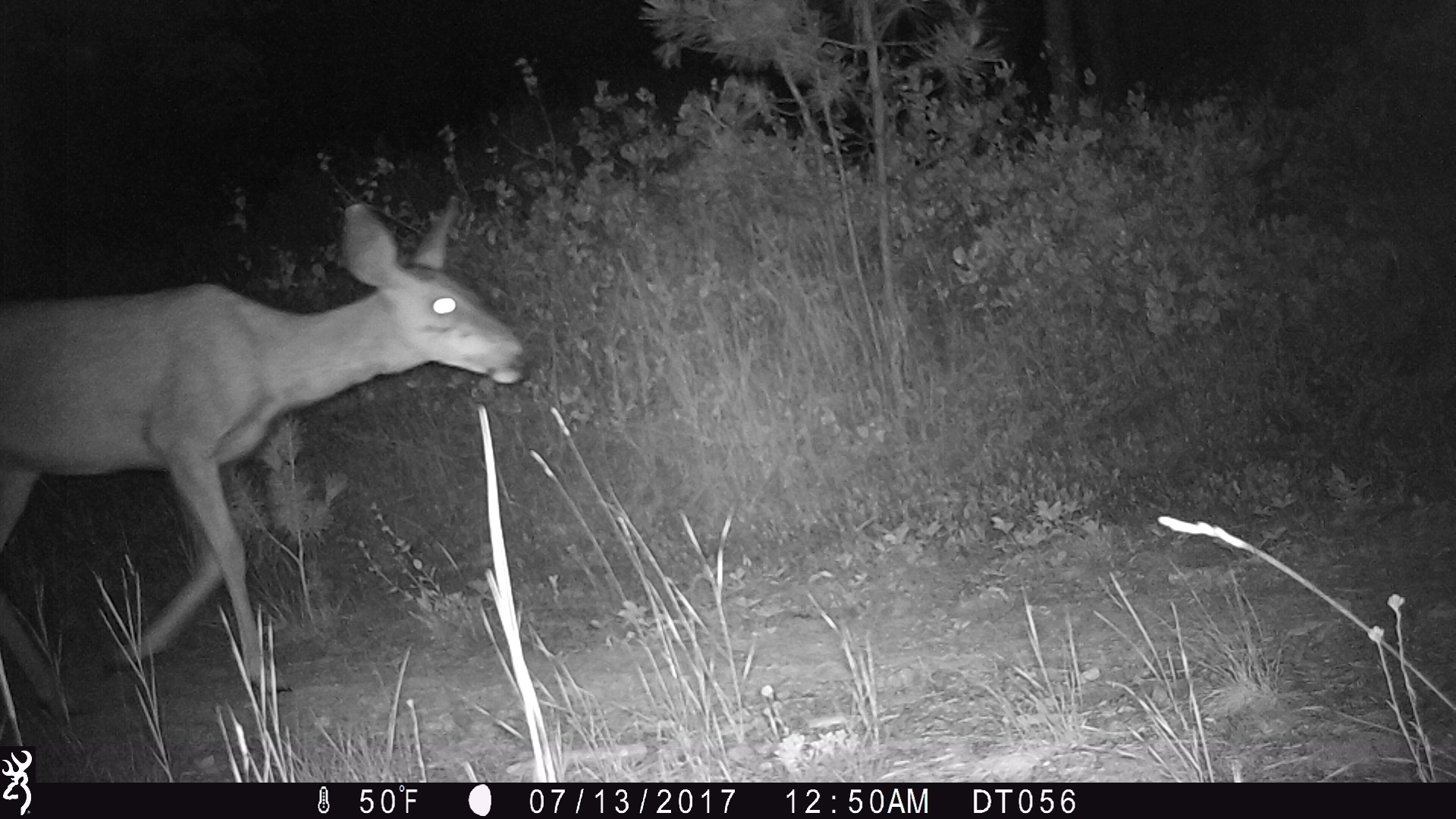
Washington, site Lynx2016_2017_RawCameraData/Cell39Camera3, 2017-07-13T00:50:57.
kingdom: Animalia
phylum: Chordata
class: Mammalia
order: Artiodactyla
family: Cervidae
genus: Odocoileus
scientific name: Odocoileus hemionus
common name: mule deer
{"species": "Odocoileus hemionus (mule deer)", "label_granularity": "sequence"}